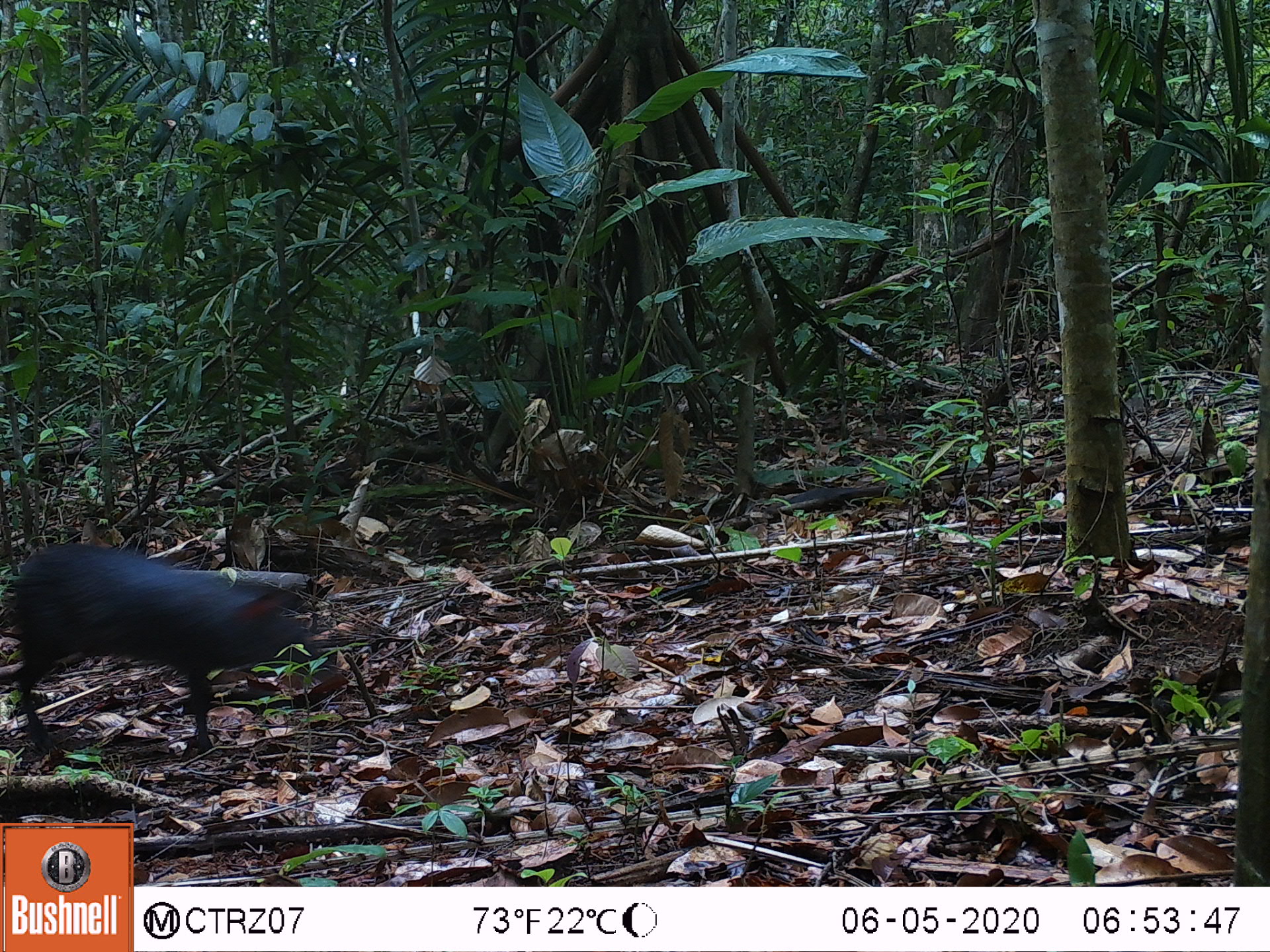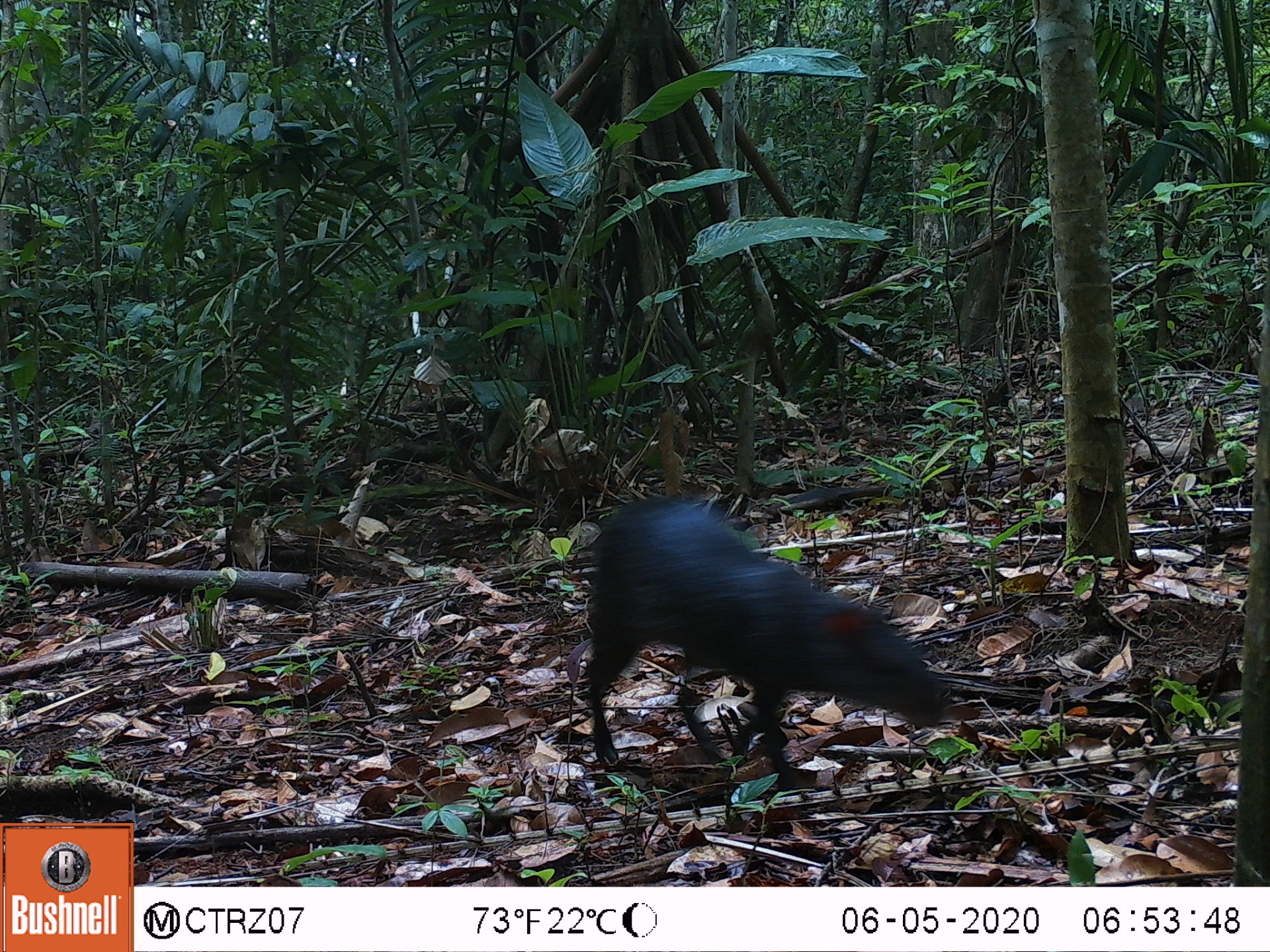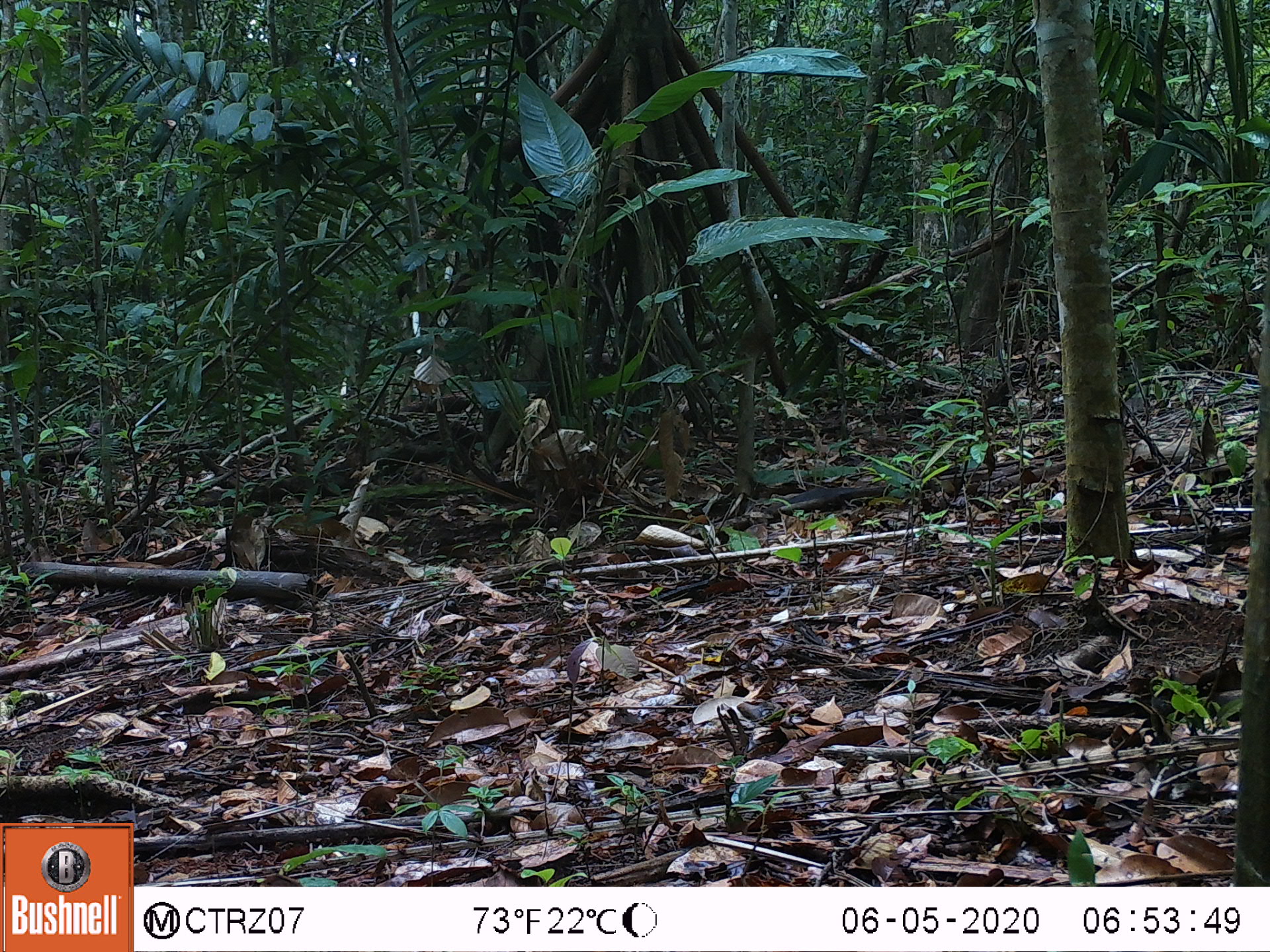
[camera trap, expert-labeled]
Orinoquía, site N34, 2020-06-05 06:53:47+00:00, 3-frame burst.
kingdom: Animalia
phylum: Chordata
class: Mammalia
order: Rodentia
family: Dasyproctidae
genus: Dasyprocta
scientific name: Dasyprocta fuliginosa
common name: black agouti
Black agouti (Dasyprocta fuliginosa).